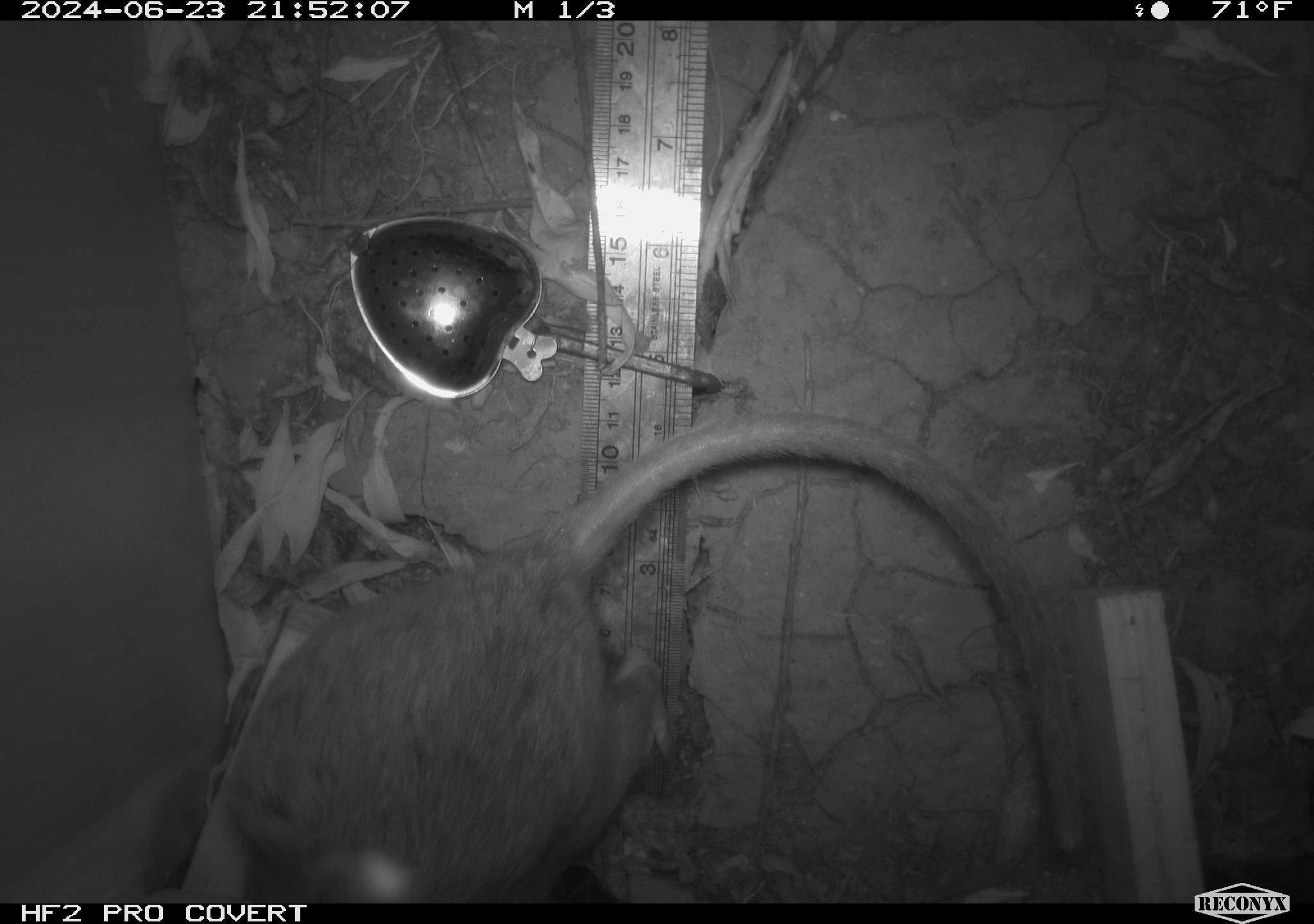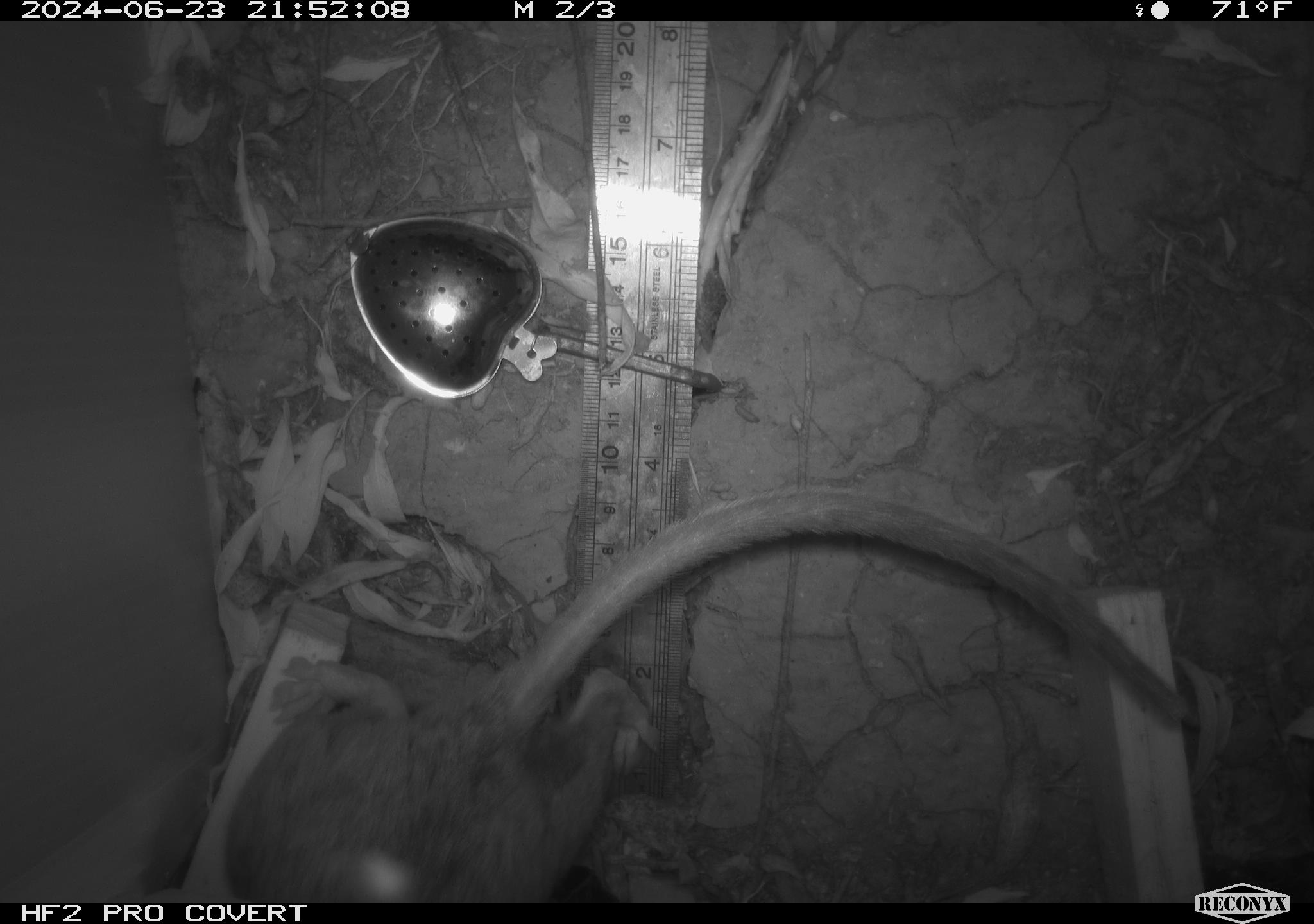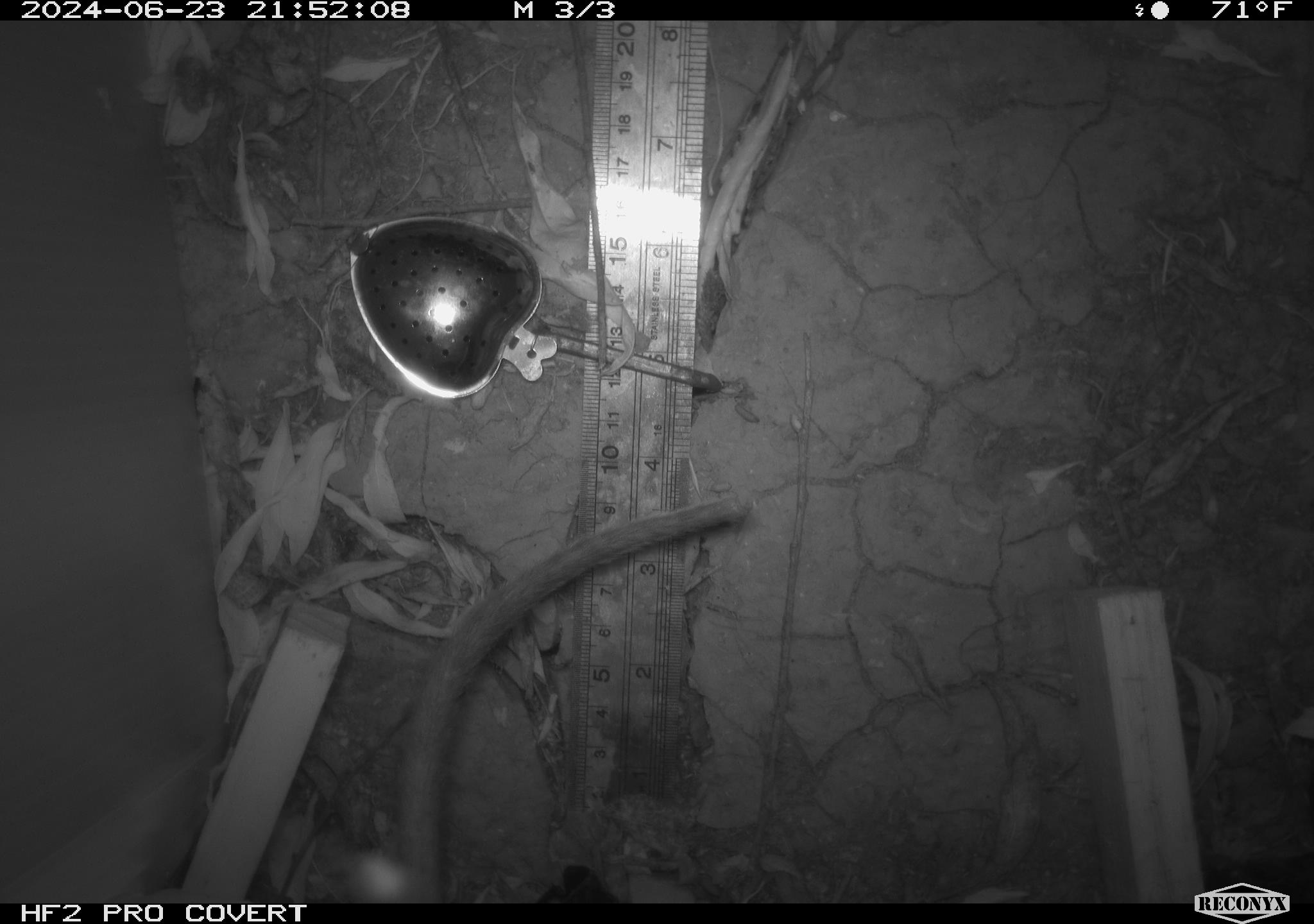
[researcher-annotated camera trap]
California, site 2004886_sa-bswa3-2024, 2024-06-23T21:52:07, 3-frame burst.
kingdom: Animalia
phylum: Chordata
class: Mammalia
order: Rodentia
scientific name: Rodentia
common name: woodrat or rat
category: woodrat or rat species